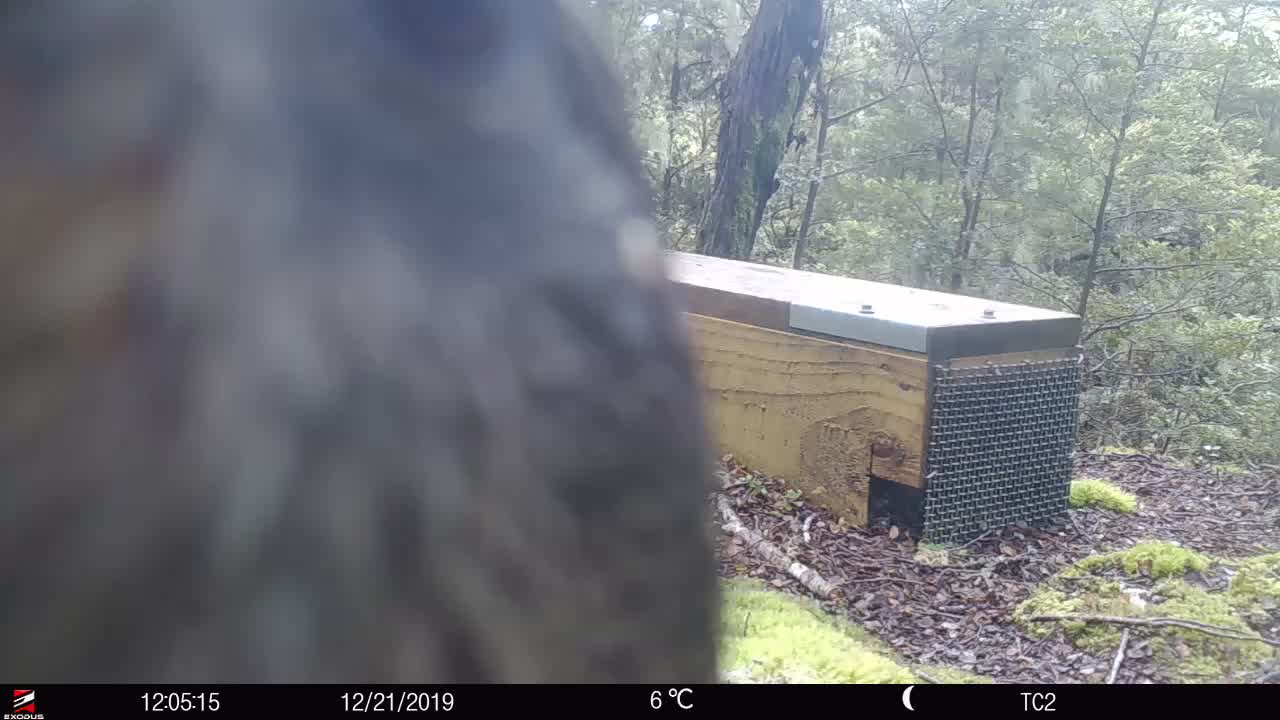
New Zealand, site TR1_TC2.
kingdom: Animalia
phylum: Chordata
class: Aves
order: Psittaciformes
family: Strigopidae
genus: Nestor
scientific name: Nestor notabilis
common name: kea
Kea (Nestor notabilis).